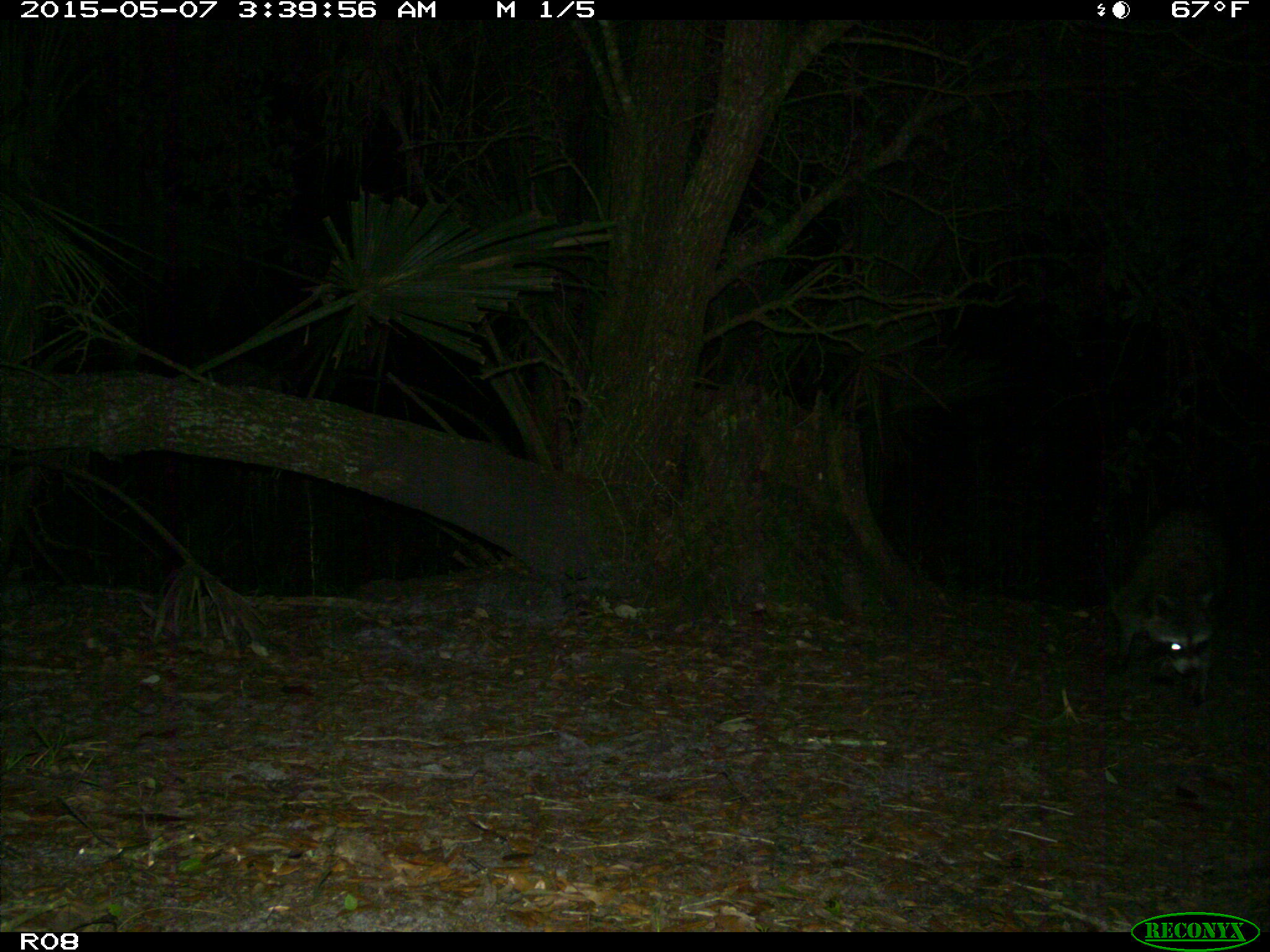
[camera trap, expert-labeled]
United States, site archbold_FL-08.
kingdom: Animalia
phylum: Chordata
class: Mammalia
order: Carnivora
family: Procyonidae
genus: Procyon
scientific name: Procyon lotor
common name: common raccoon